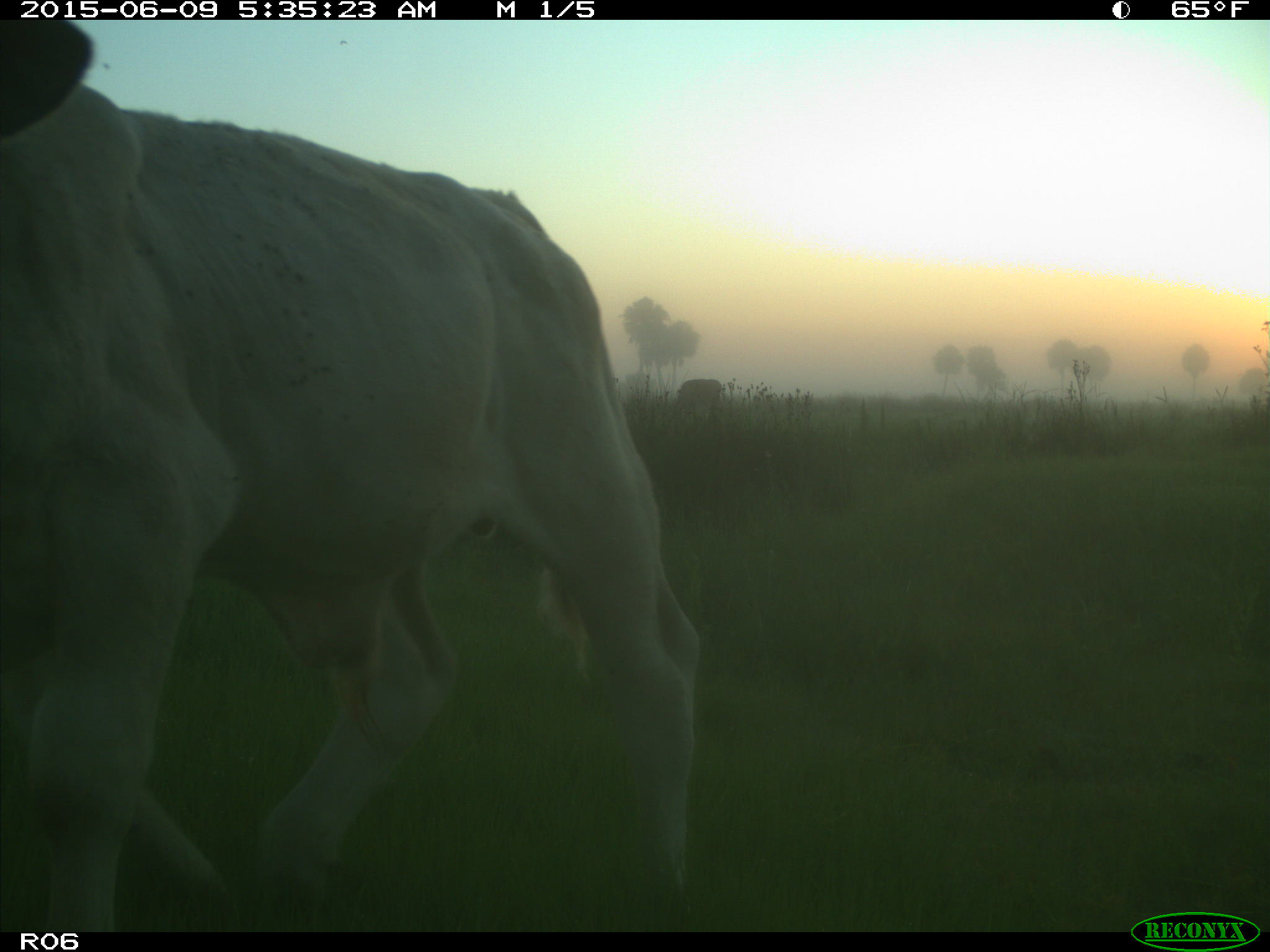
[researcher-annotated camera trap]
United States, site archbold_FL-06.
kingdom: Animalia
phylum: Chordata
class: Mammalia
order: Artiodactyla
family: Bovidae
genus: Bos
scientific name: Bos taurus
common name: domestic cow